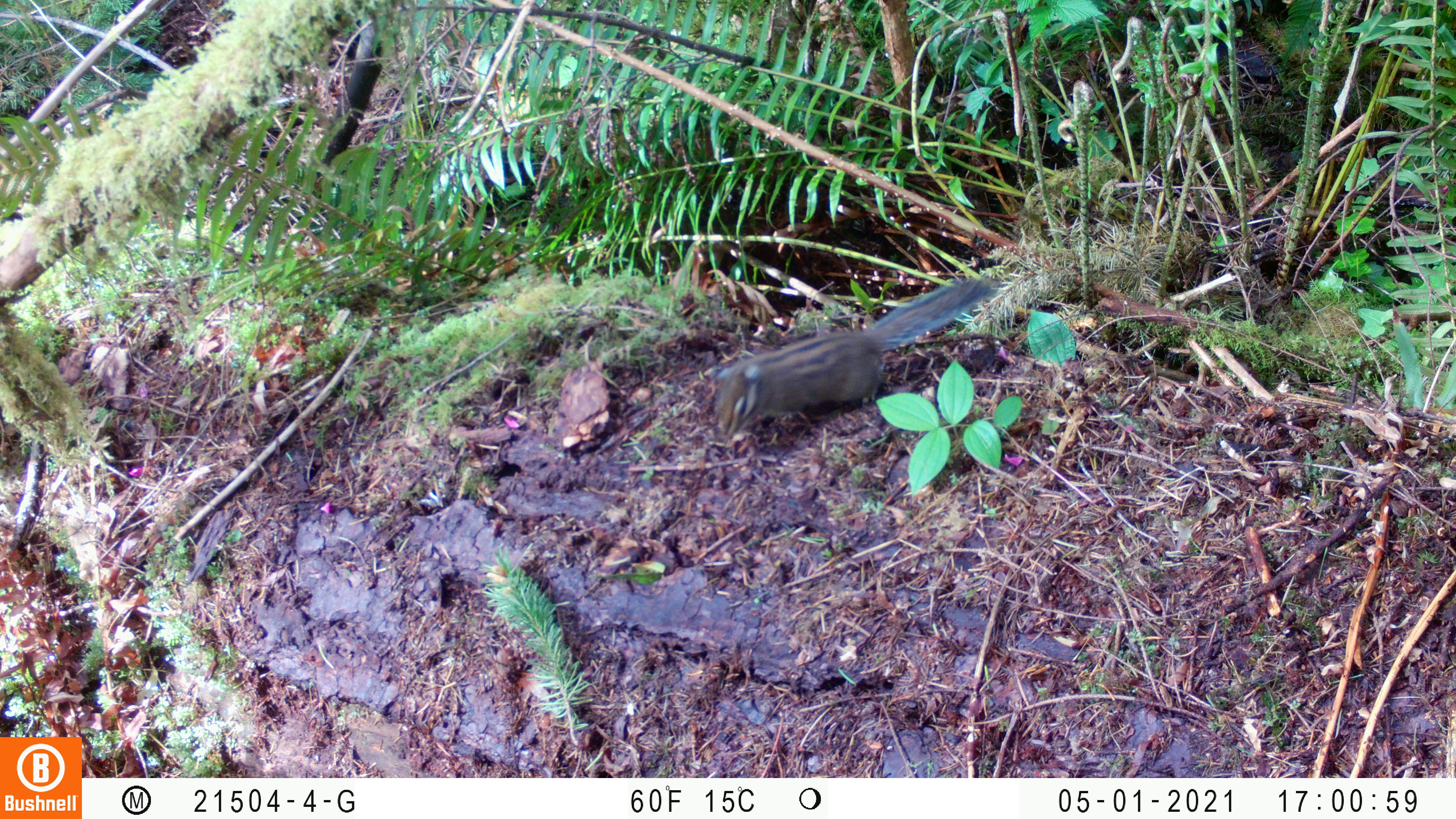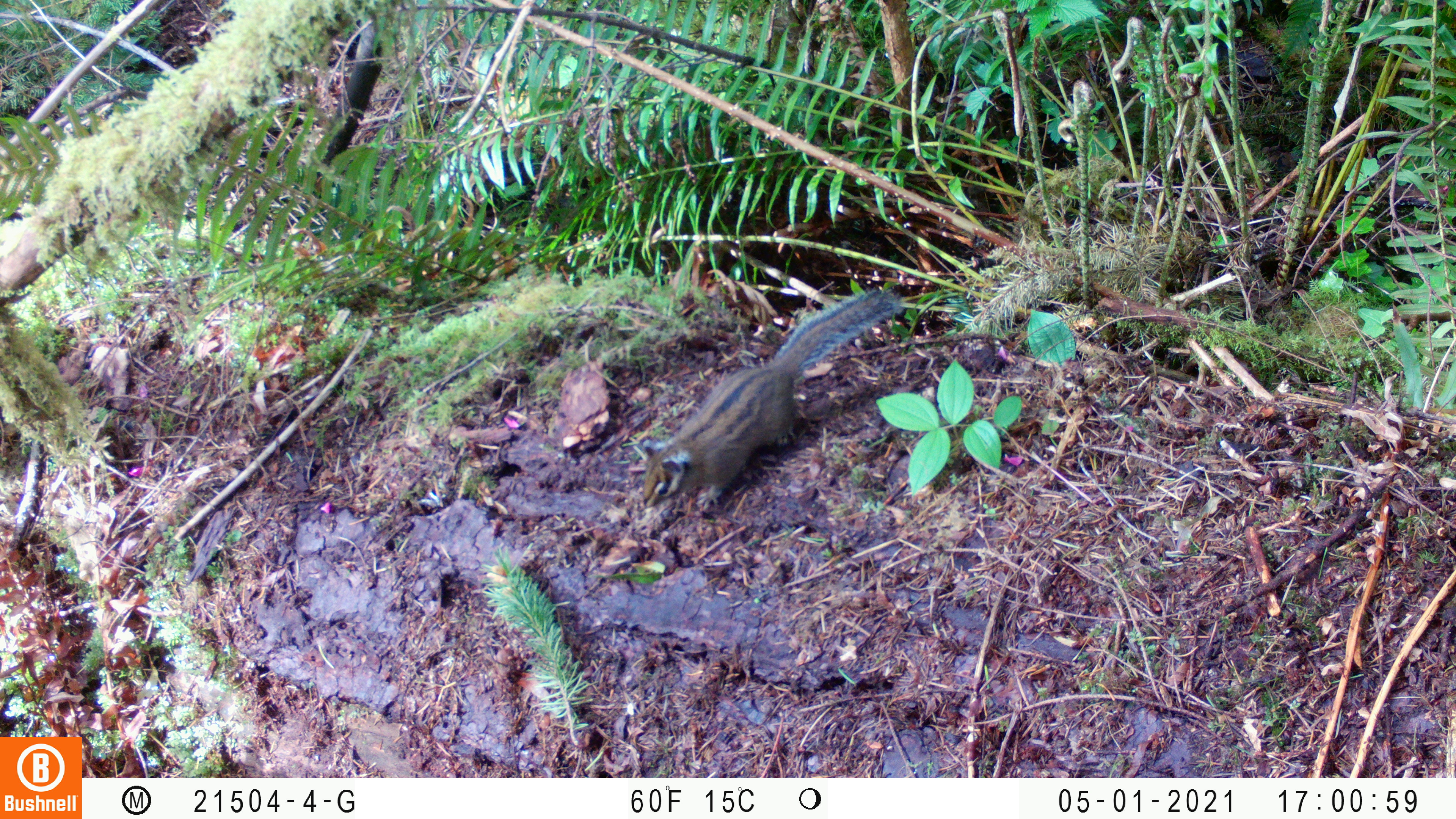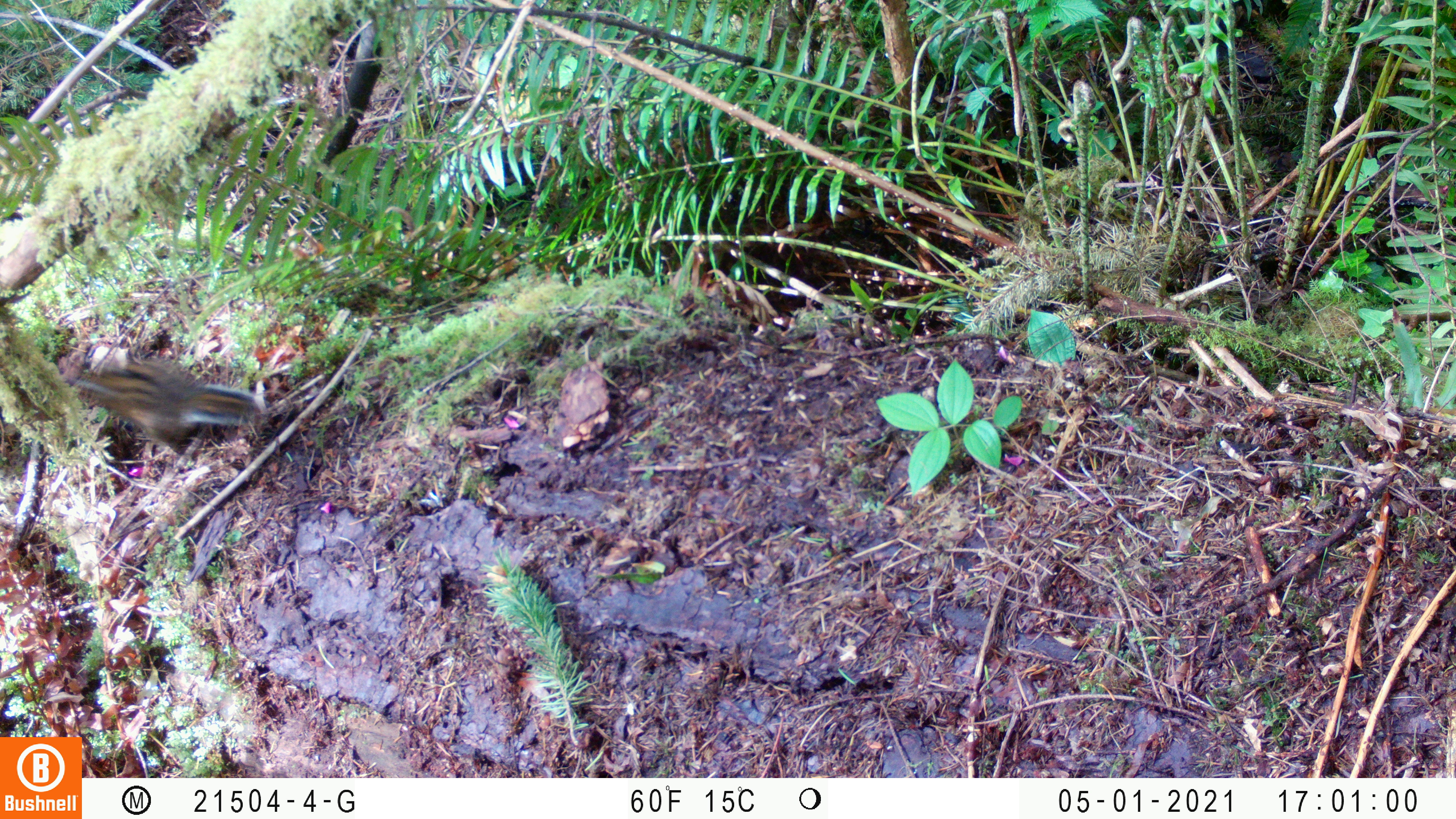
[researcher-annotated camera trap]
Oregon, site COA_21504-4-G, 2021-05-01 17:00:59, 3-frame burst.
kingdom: Animalia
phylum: Chordata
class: Mammalia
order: Rodentia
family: Sciuridae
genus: Neotamias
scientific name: Neotamias townsendii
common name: townsend's chipmunk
Townsend's chipmunk (Neotamias townsendii).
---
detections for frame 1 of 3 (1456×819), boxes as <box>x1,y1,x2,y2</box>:
townsend's chipmunk: <box>715,281,993,435</box>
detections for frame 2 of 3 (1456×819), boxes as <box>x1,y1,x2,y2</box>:
townsend's chipmunk: <box>632,286,895,516</box>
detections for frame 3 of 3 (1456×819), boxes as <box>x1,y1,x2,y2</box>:
townsend's chipmunk: <box>70,353,256,429</box>